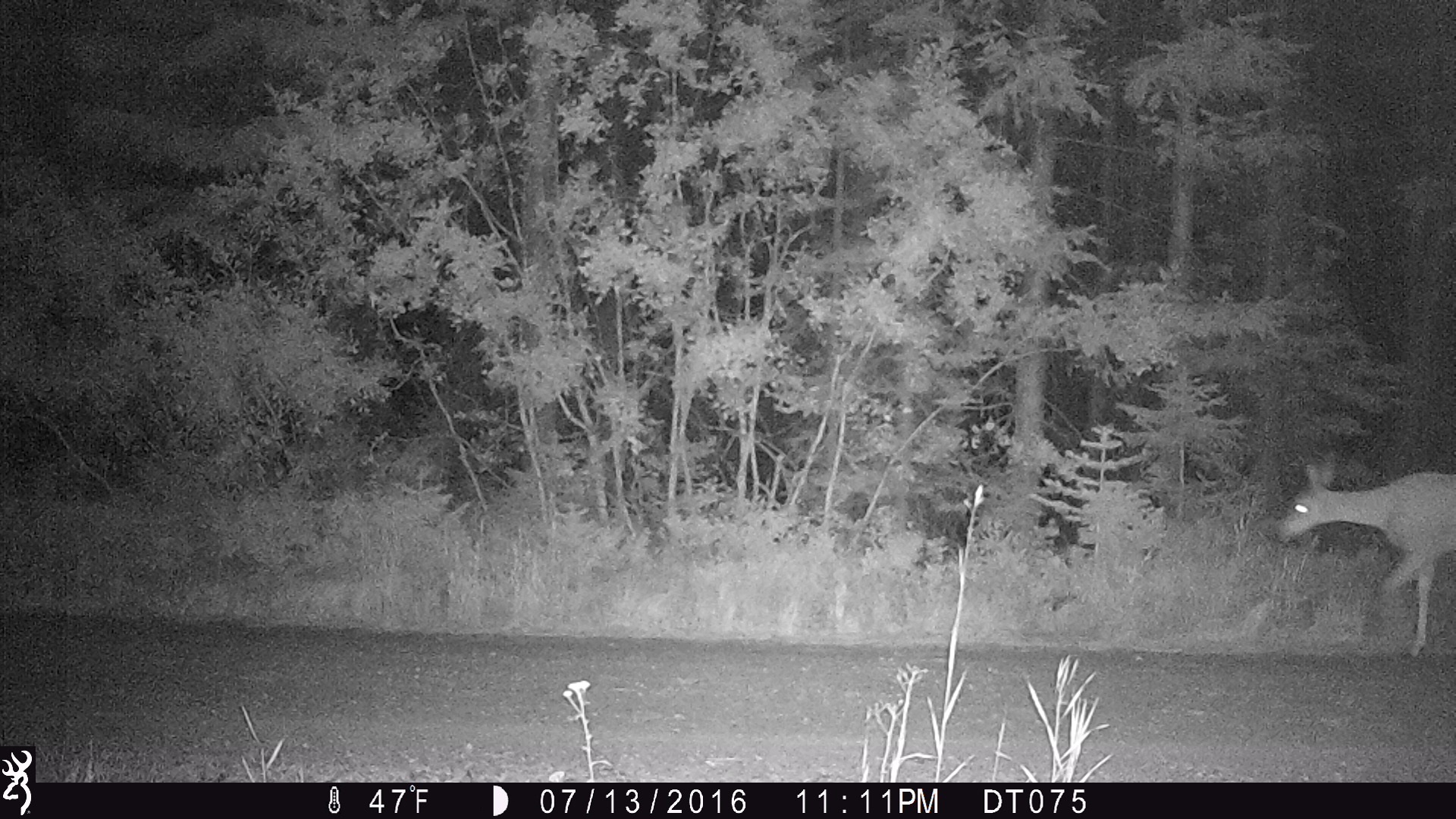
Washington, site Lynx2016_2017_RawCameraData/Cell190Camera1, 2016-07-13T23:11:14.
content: unidentified animal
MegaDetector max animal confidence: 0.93